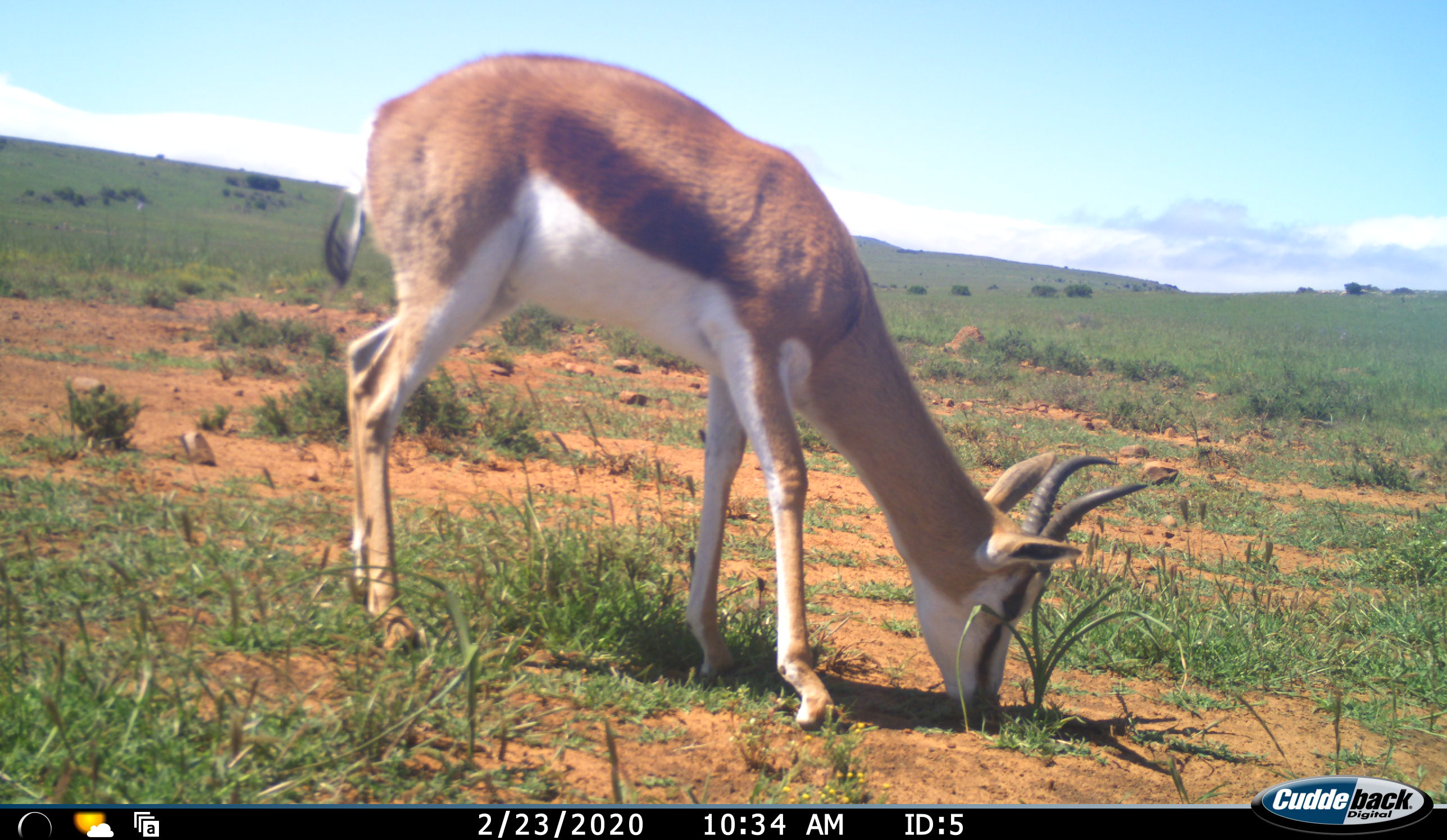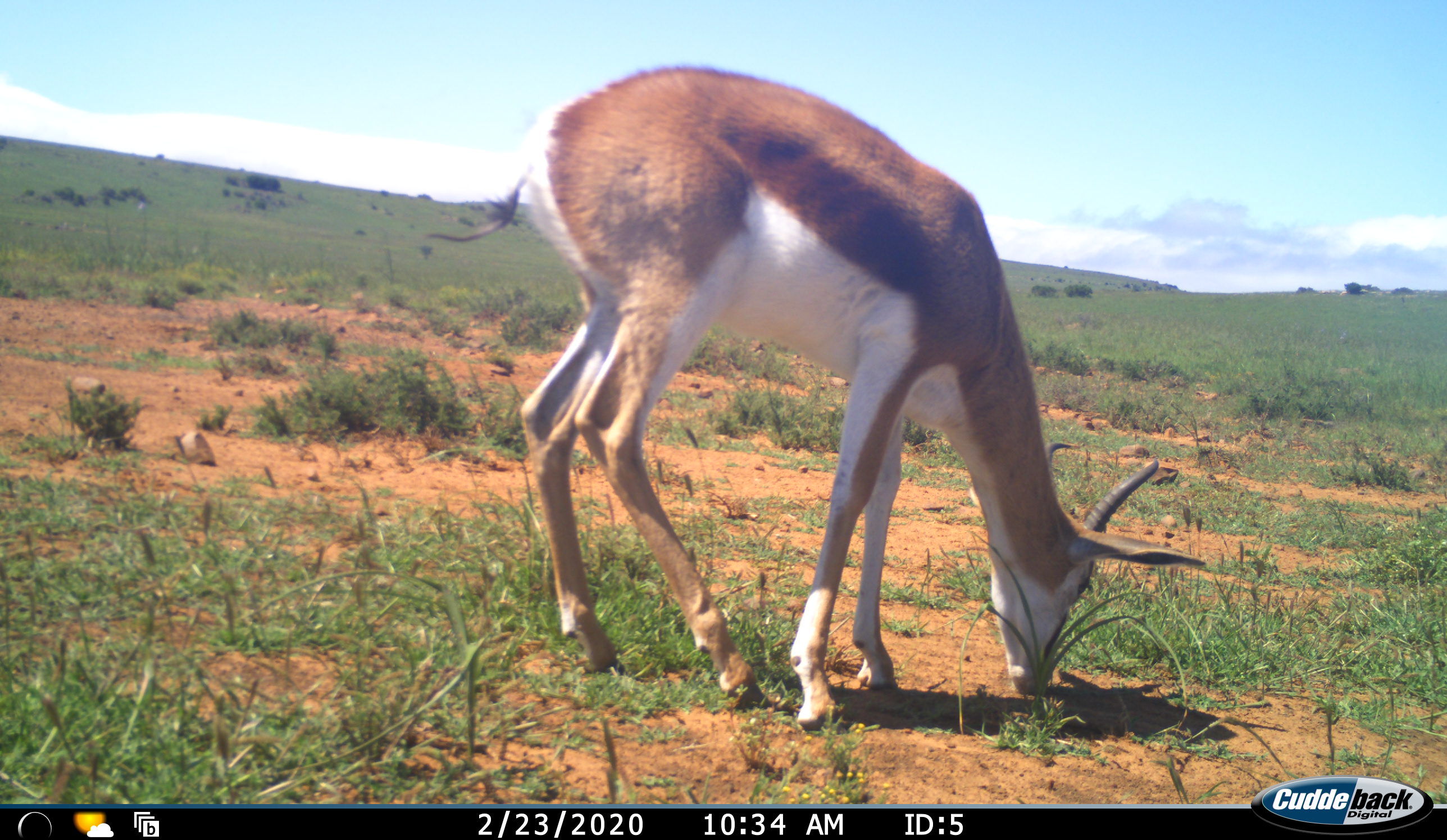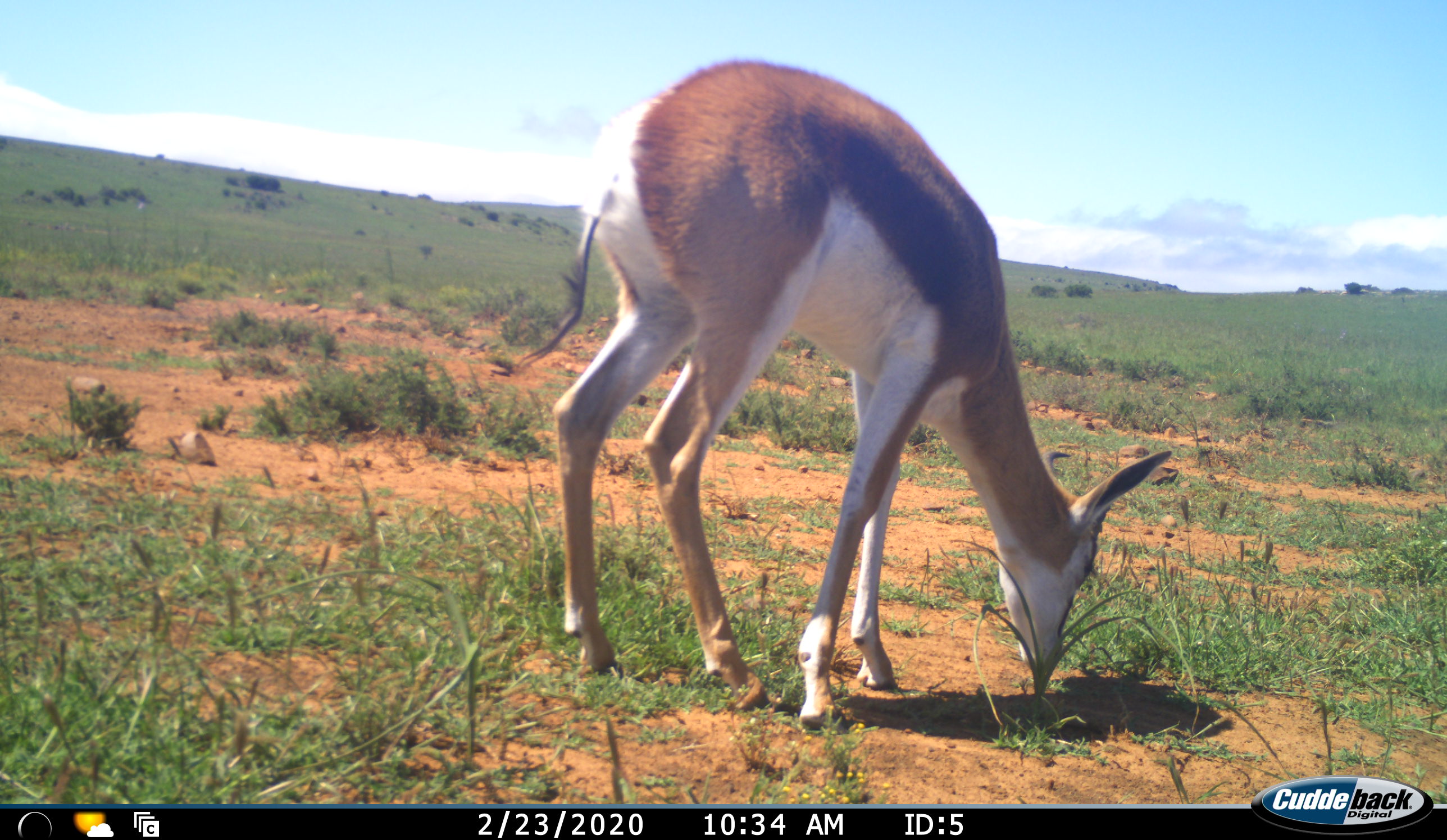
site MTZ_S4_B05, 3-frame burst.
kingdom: Animalia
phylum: Chordata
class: Mammalia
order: Artiodactyla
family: Bovidae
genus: Antidorcas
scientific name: Antidorcas marsupialis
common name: springbok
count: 1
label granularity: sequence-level